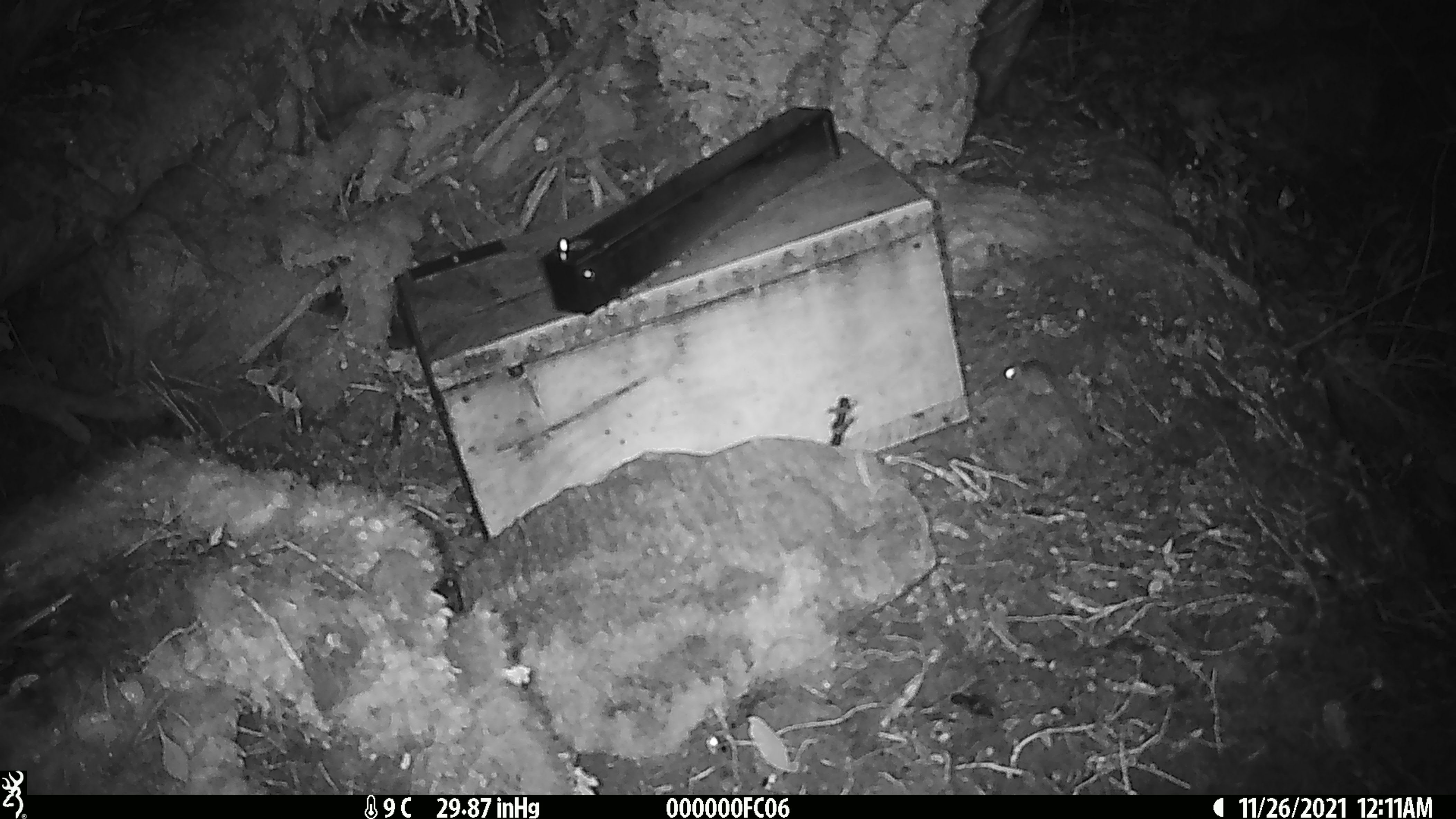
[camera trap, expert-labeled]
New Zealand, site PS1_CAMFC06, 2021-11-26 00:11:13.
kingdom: Animalia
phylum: Chordata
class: Mammalia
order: Rodentia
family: Muridae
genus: Mus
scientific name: Mus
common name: mouse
Mouse (Mus).